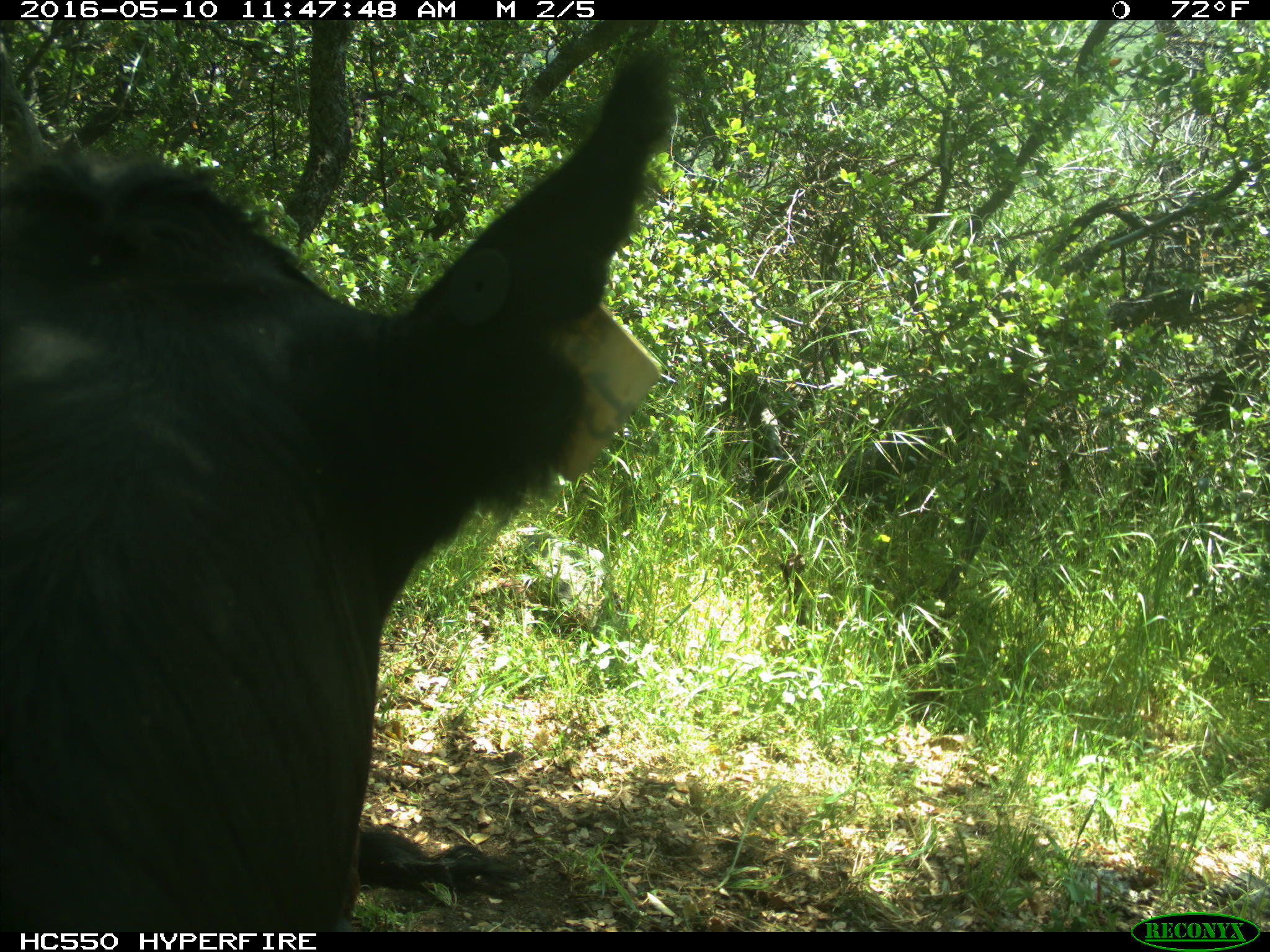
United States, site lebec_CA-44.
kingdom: Animalia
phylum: Chordata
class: Mammalia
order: Artiodactyla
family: Bovidae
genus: Bos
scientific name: Bos taurus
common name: domestic cow